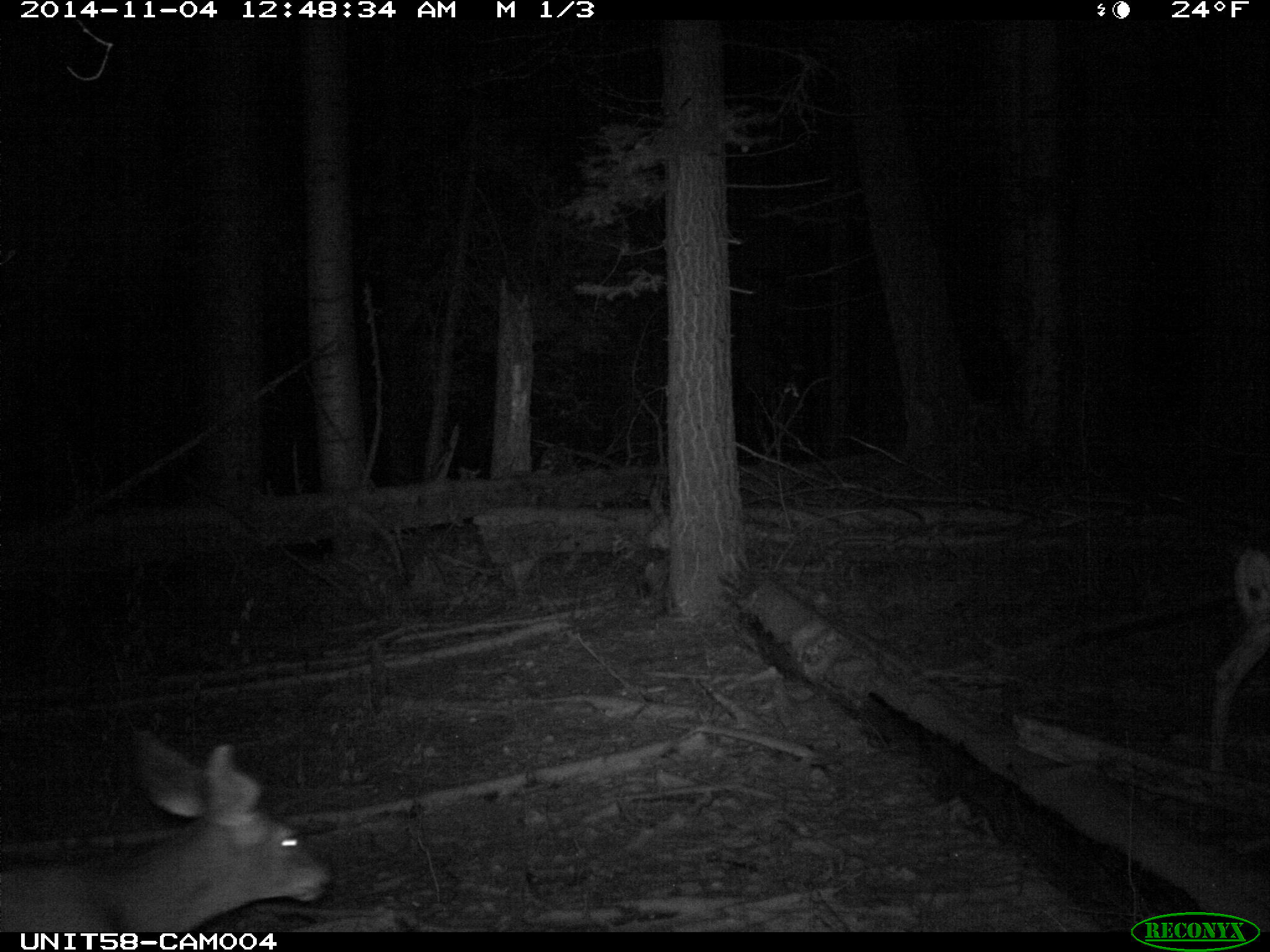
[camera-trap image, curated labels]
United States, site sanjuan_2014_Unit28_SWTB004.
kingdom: Animalia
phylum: Chordata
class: Mammalia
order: Artiodactyla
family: Cervidae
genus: Odocoileus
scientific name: Odocoileus hemionus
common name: mule deer